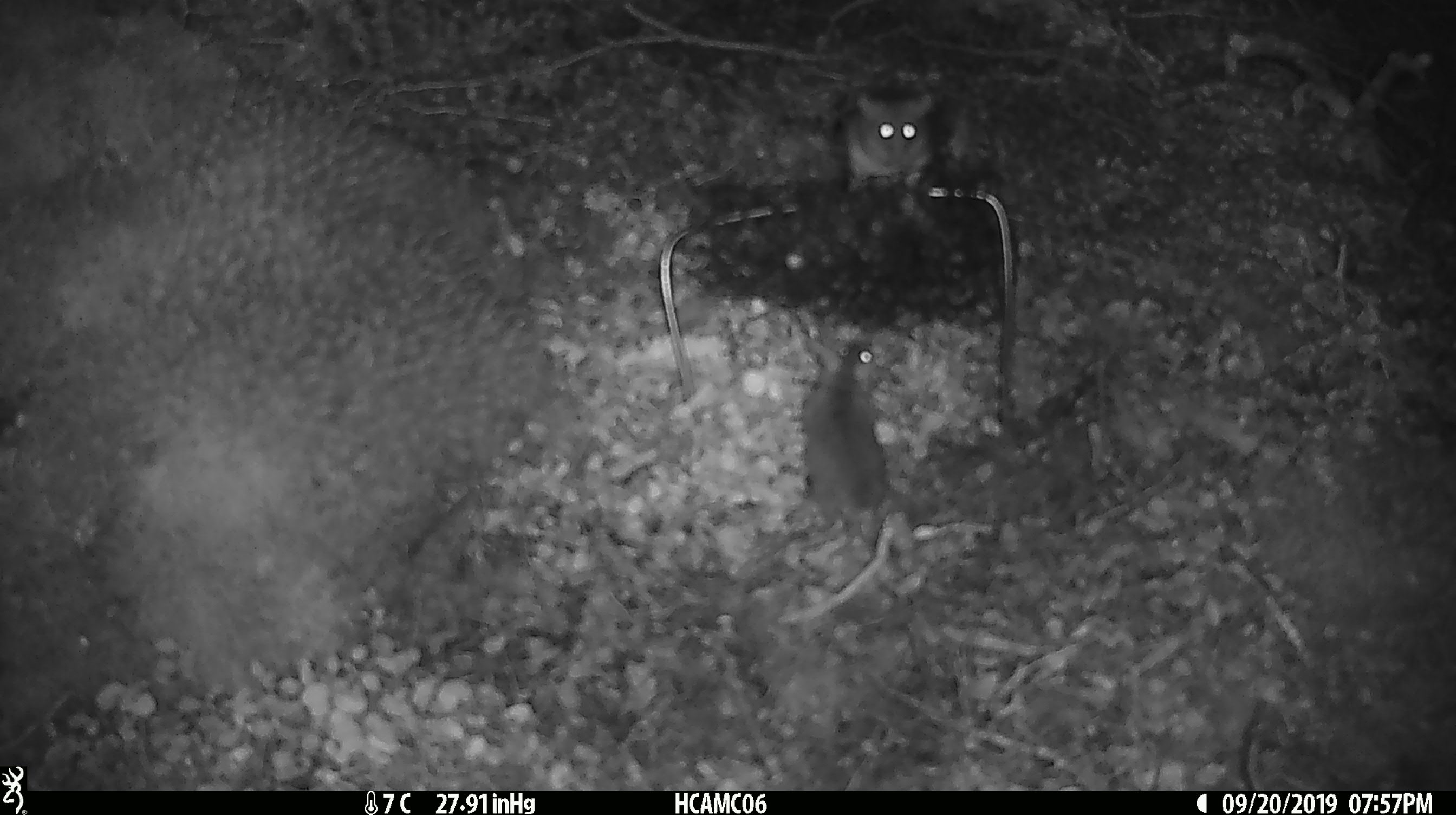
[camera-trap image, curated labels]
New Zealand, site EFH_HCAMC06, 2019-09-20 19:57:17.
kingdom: Animalia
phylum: Chordata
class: Mammalia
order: Rodentia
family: Muridae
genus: Mus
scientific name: Mus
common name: mouse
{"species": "mouse (Mus)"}